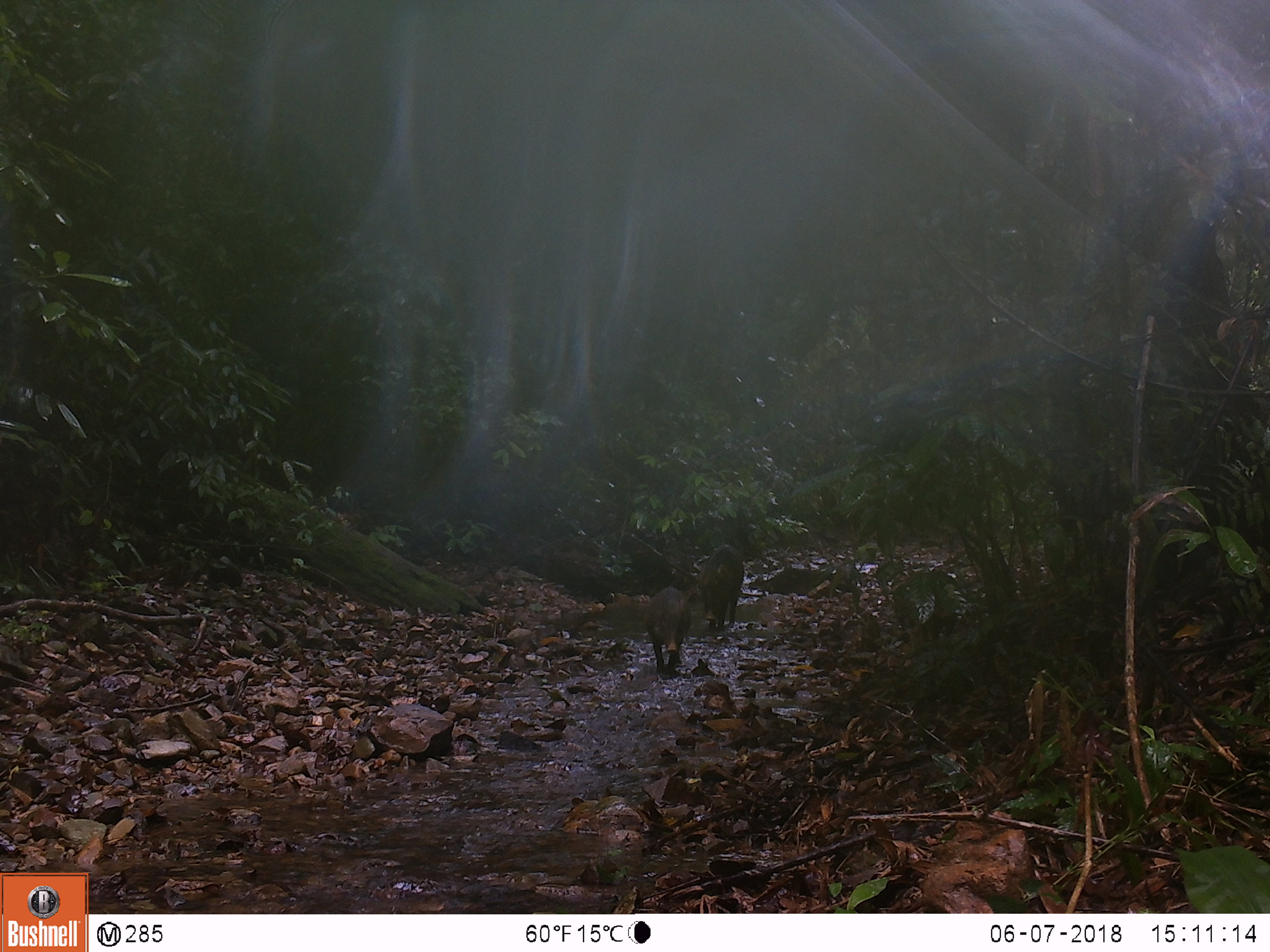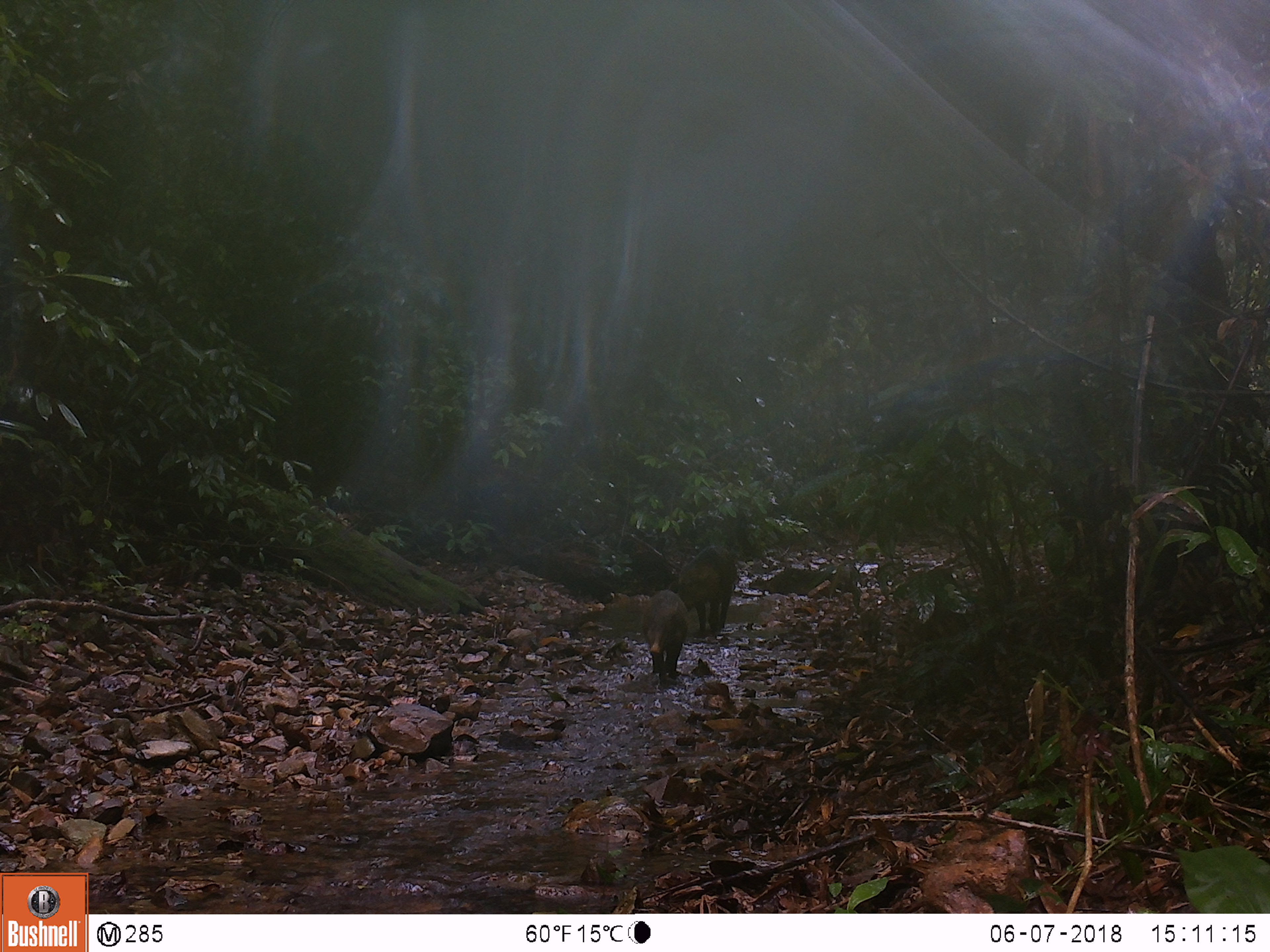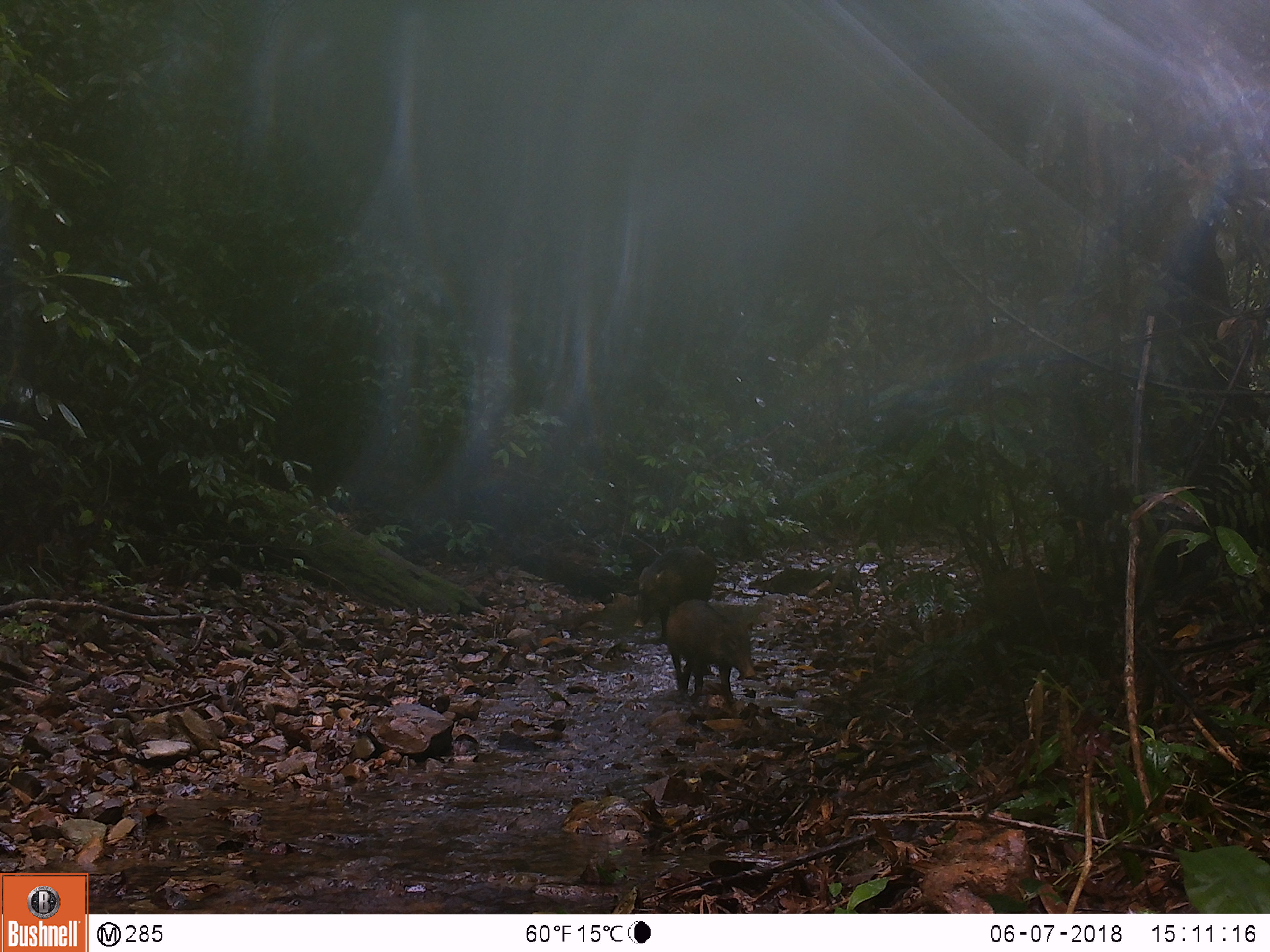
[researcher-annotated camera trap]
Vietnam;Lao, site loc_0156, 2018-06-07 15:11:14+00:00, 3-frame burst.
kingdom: Animalia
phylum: Chordata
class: Mammalia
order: Artiodactyla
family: Suidae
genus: Sus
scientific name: Sus scrofa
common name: eurasian wild pig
Eurasian wild pig (Sus scrofa). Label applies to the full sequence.